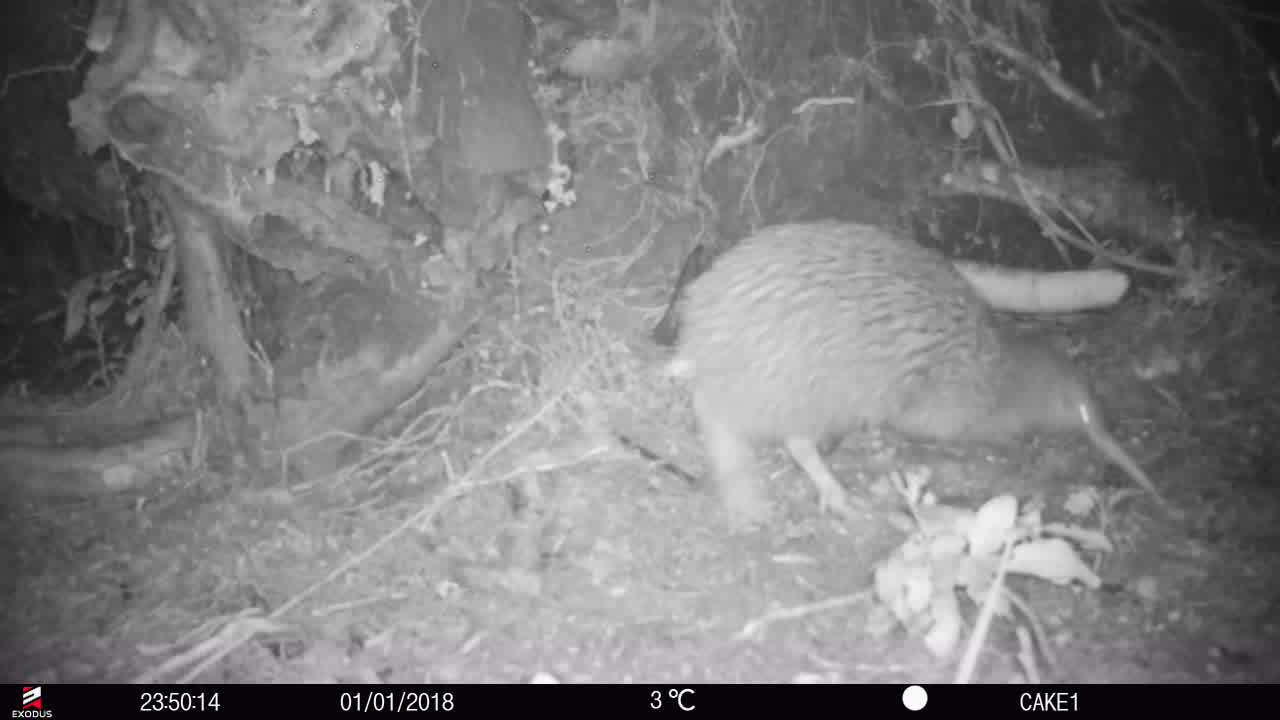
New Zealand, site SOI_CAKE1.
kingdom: Animalia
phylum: Chordata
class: Aves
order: Apterygiformes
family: Apterygidae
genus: Apteryx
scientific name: Apteryx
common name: kiwi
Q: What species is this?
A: Kiwi (Apteryx).